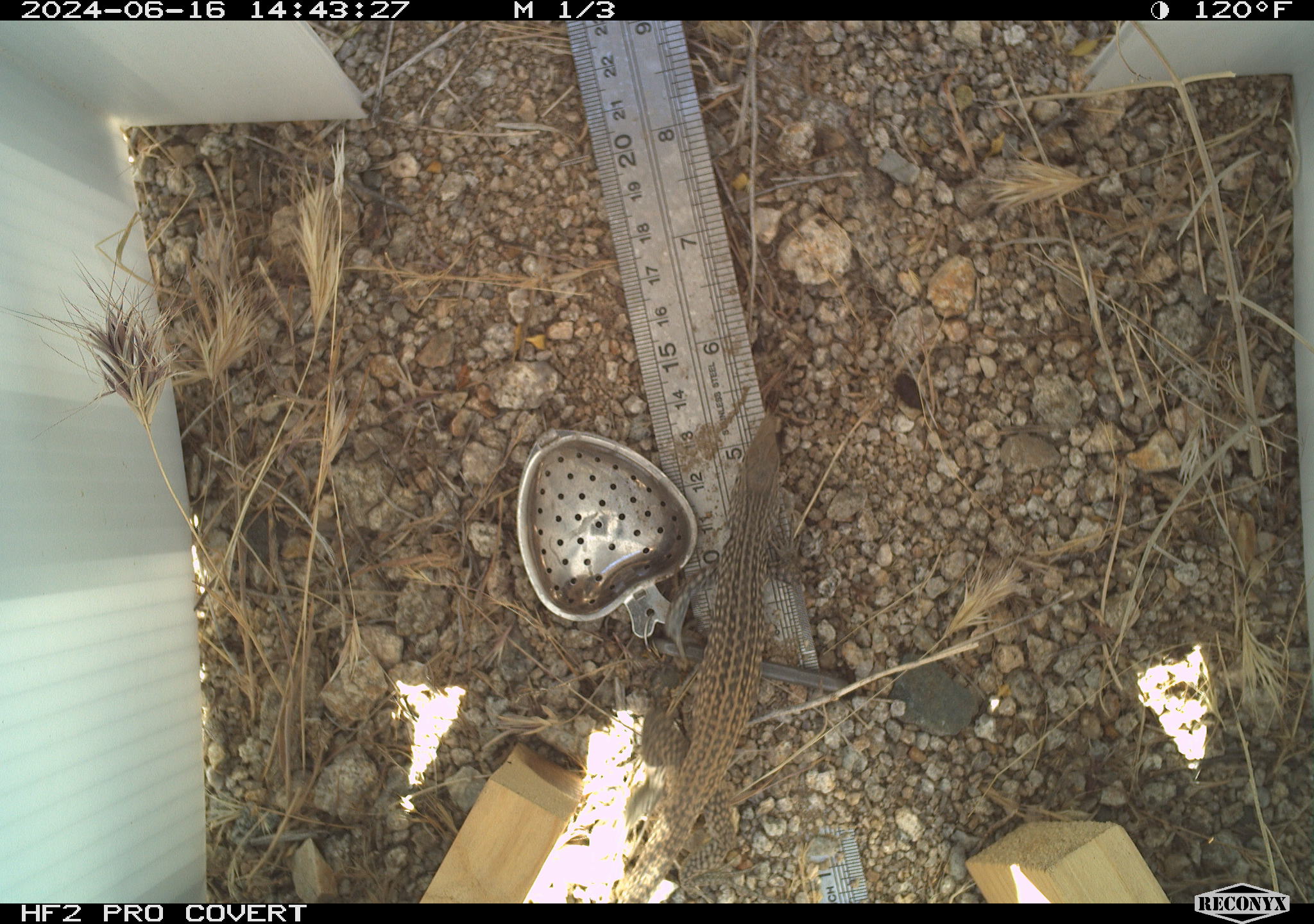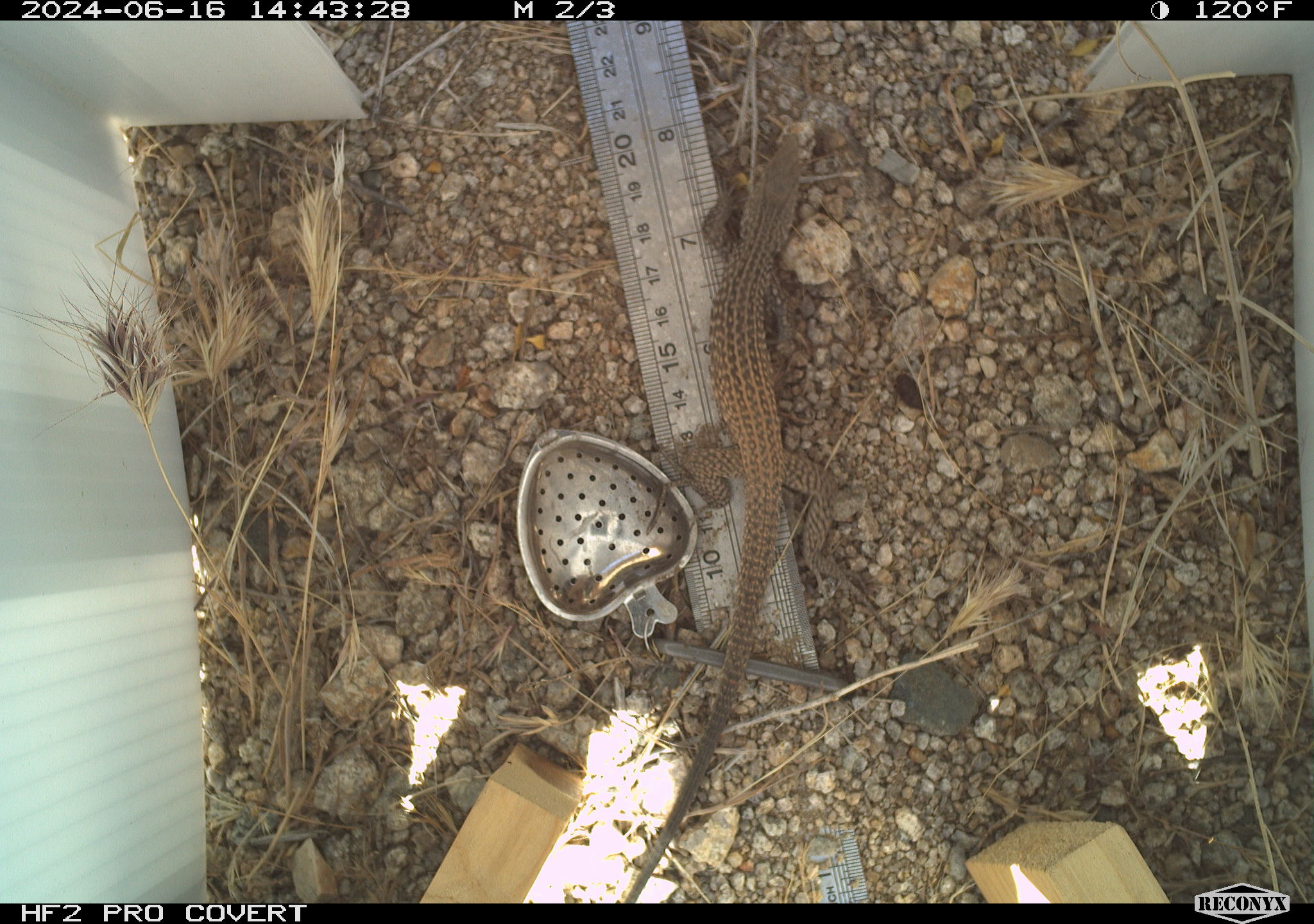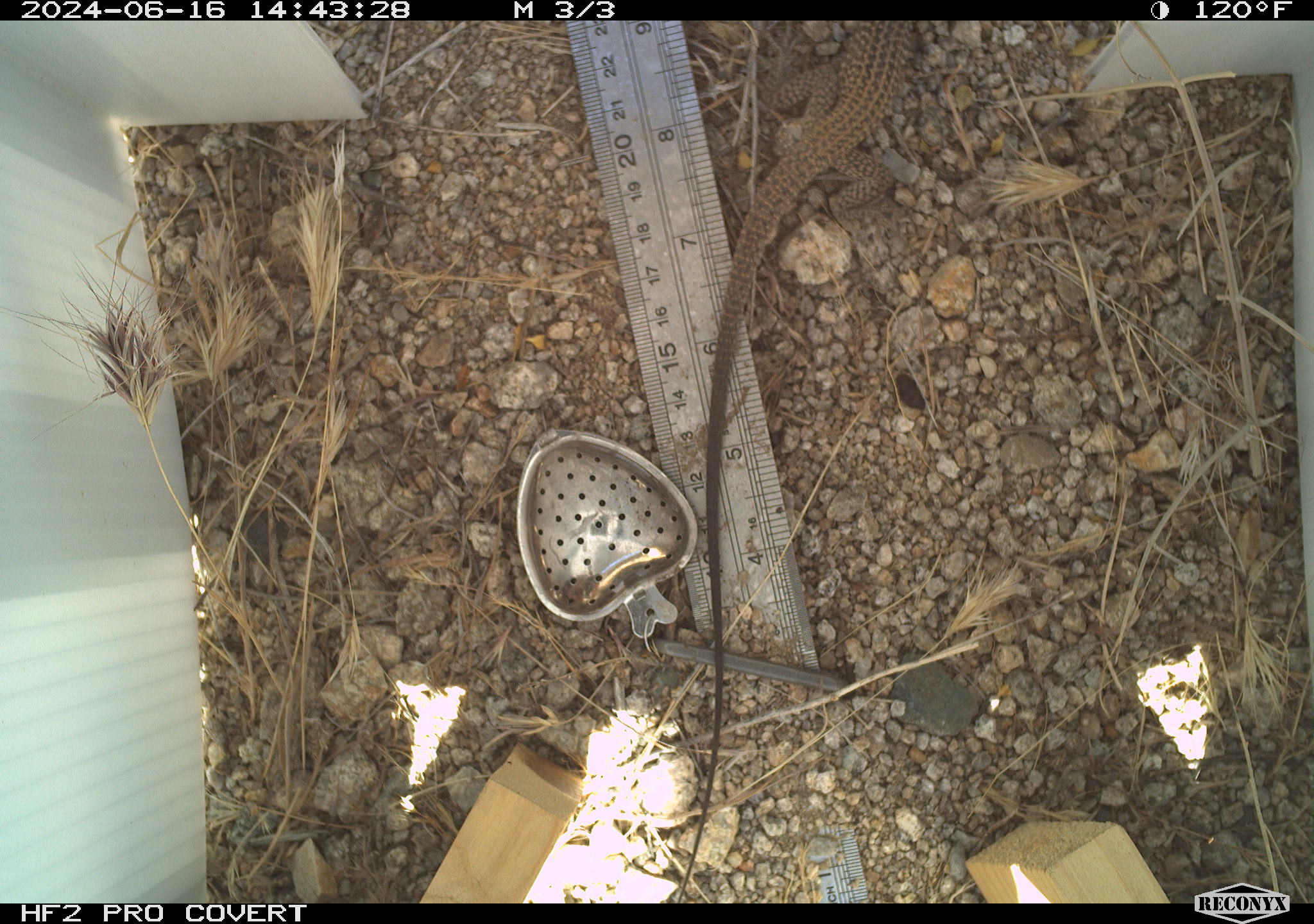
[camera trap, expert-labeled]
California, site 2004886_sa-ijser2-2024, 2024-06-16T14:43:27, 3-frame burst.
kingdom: Animalia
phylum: Chordata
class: Reptilia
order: Squamata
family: Teiidae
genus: Aspidoscelis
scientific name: Aspidoscelis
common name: whiptail lizards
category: aspidoscelis species